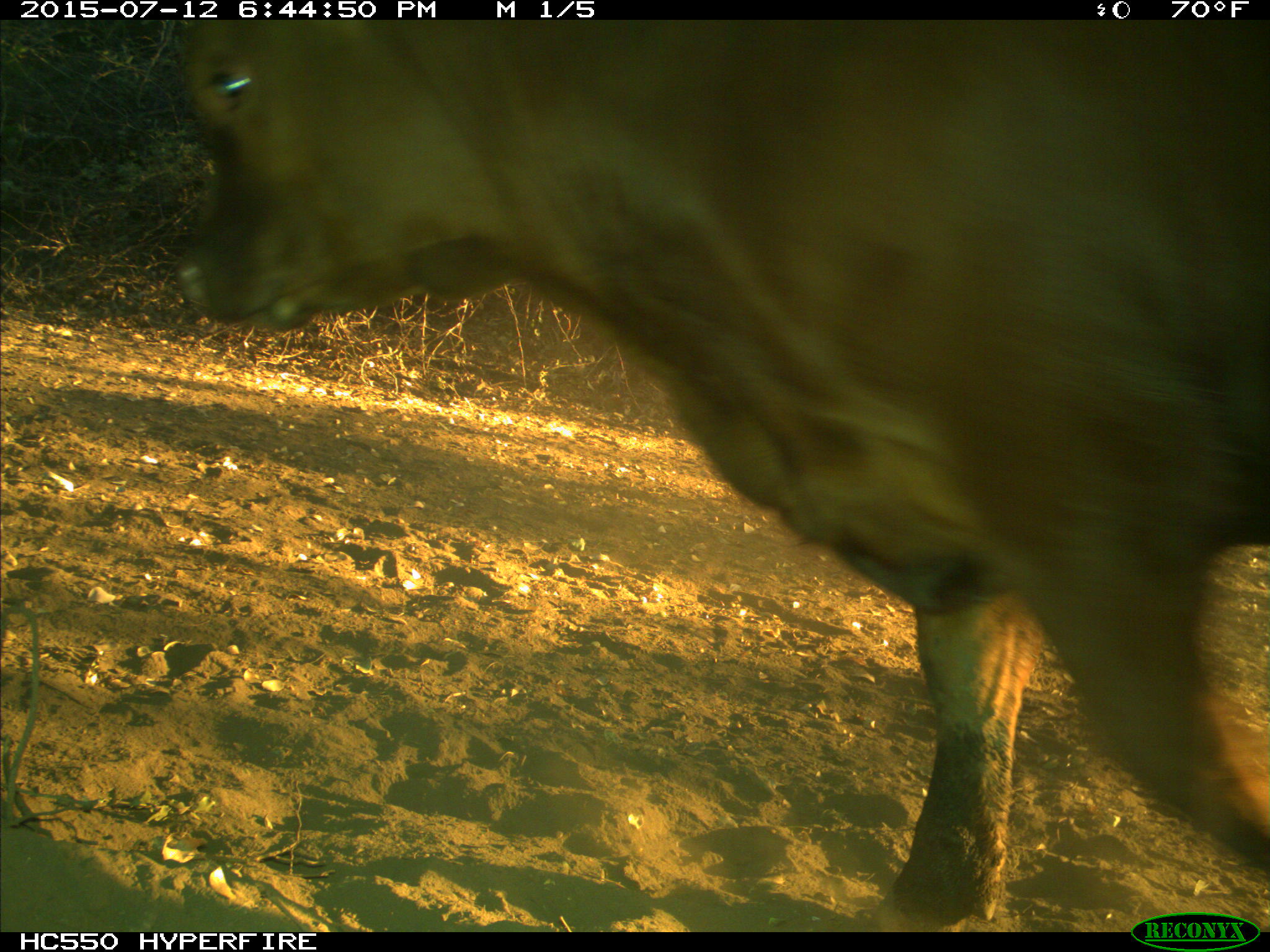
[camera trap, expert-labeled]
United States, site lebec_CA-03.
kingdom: Animalia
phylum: Chordata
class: Mammalia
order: Artiodactyla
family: Bovidae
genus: Bos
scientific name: Bos taurus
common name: domestic cow